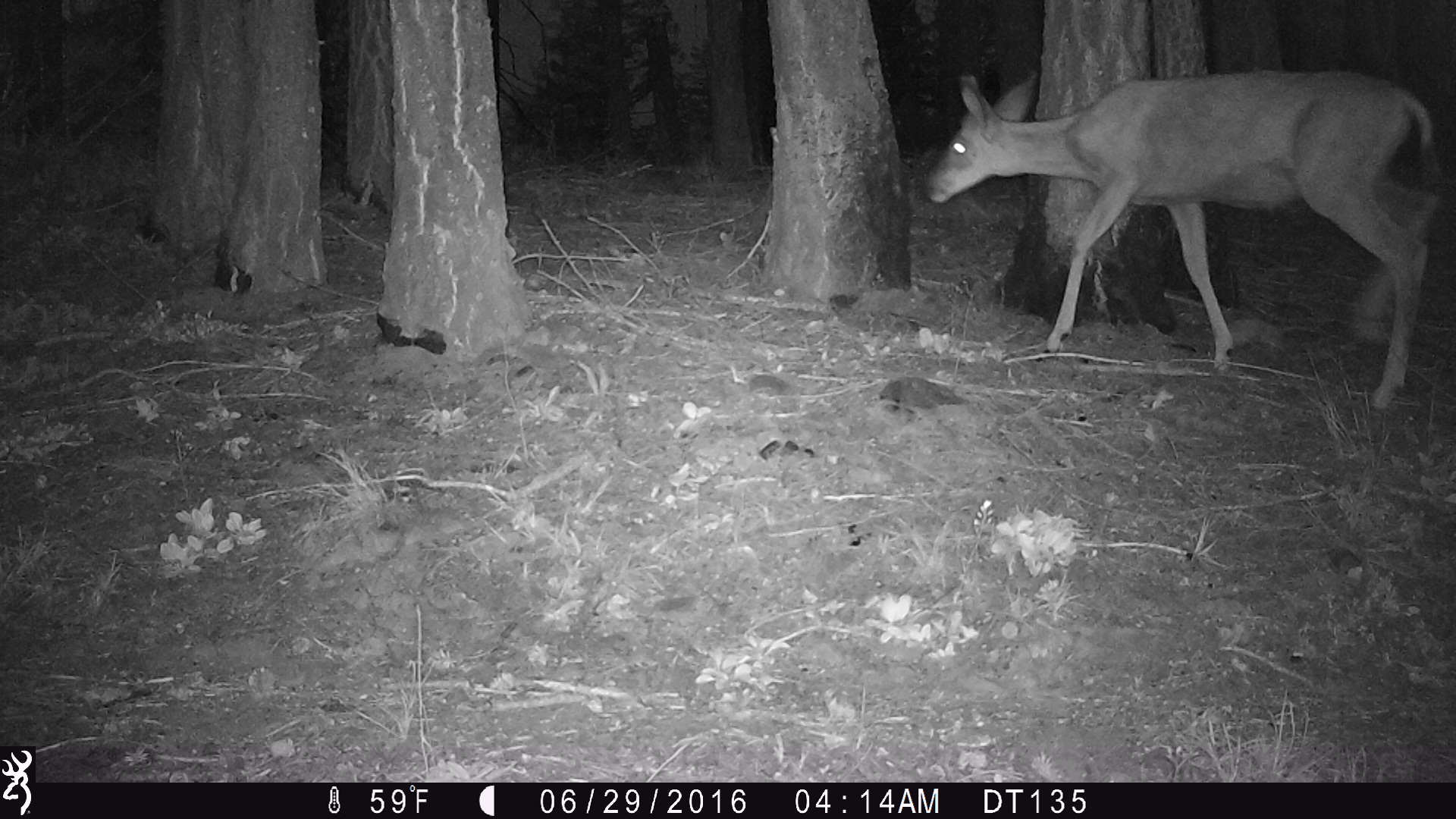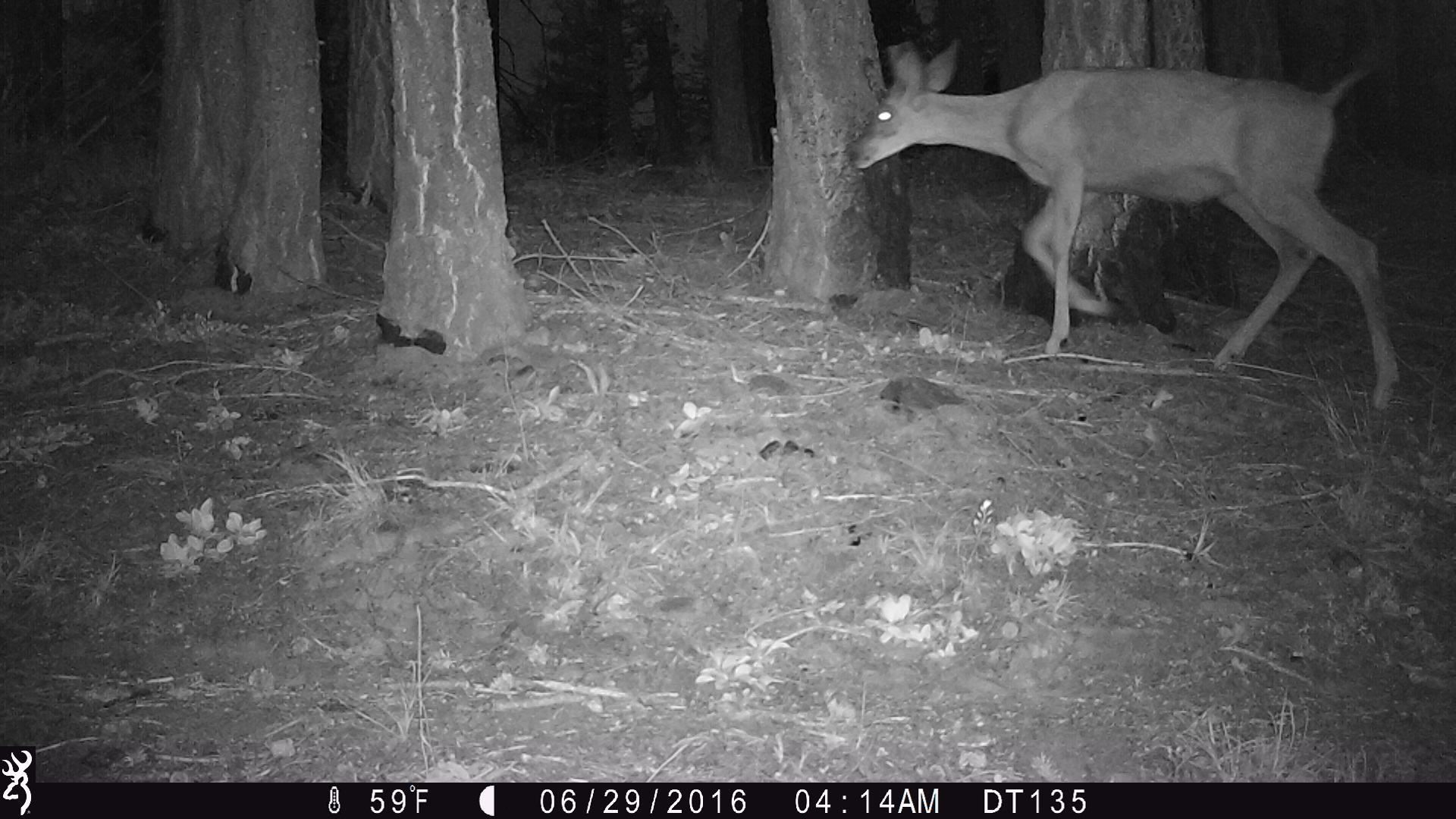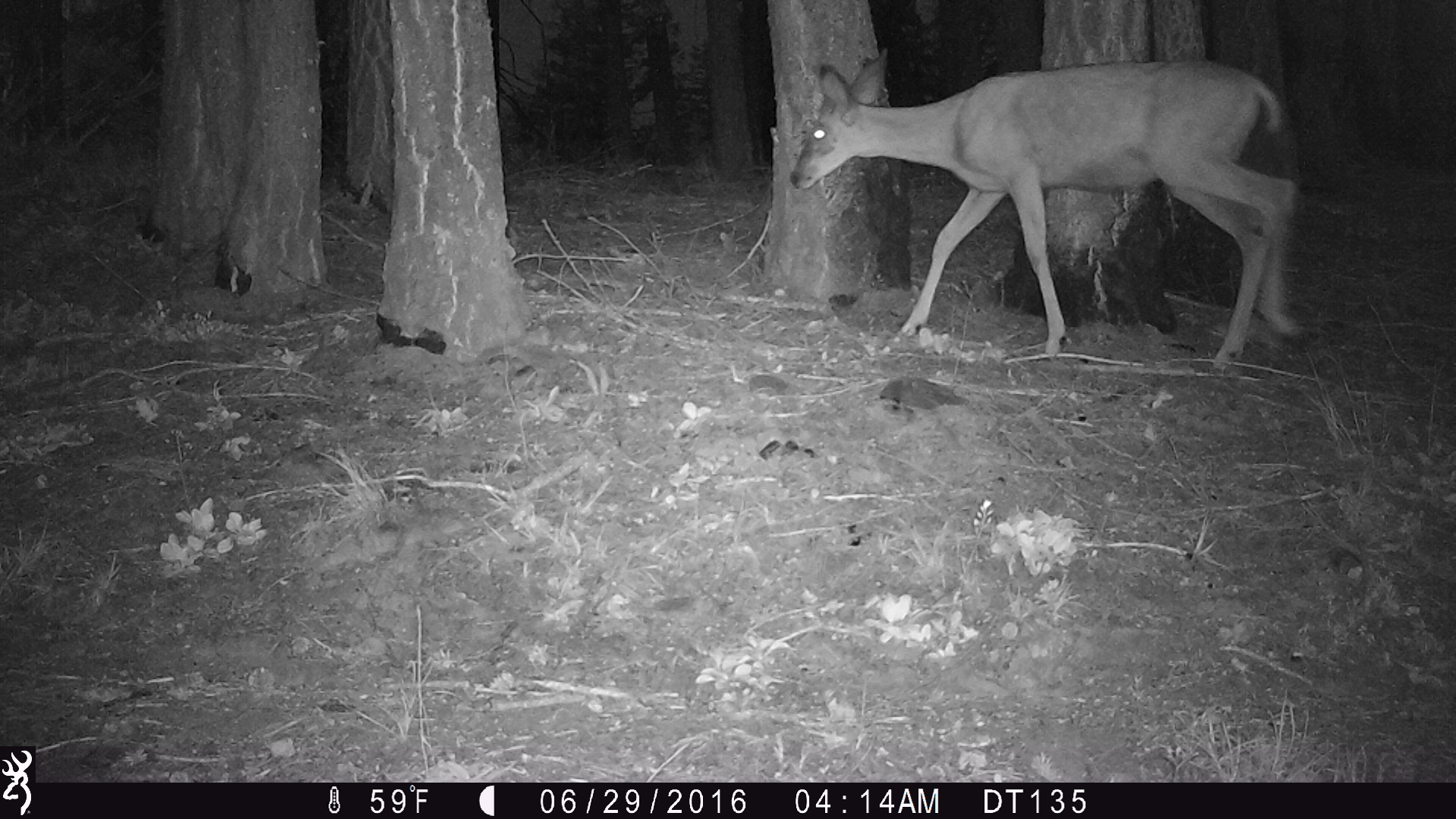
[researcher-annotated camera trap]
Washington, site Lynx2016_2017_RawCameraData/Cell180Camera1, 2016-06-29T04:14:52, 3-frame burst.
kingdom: Animalia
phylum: Chordata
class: Mammalia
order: Artiodactyla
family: Cervidae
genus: Odocoileus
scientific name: Odocoileus hemionus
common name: mule deer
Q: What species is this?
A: Odocoileus hemionus (mule deer).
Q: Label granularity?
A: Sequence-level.